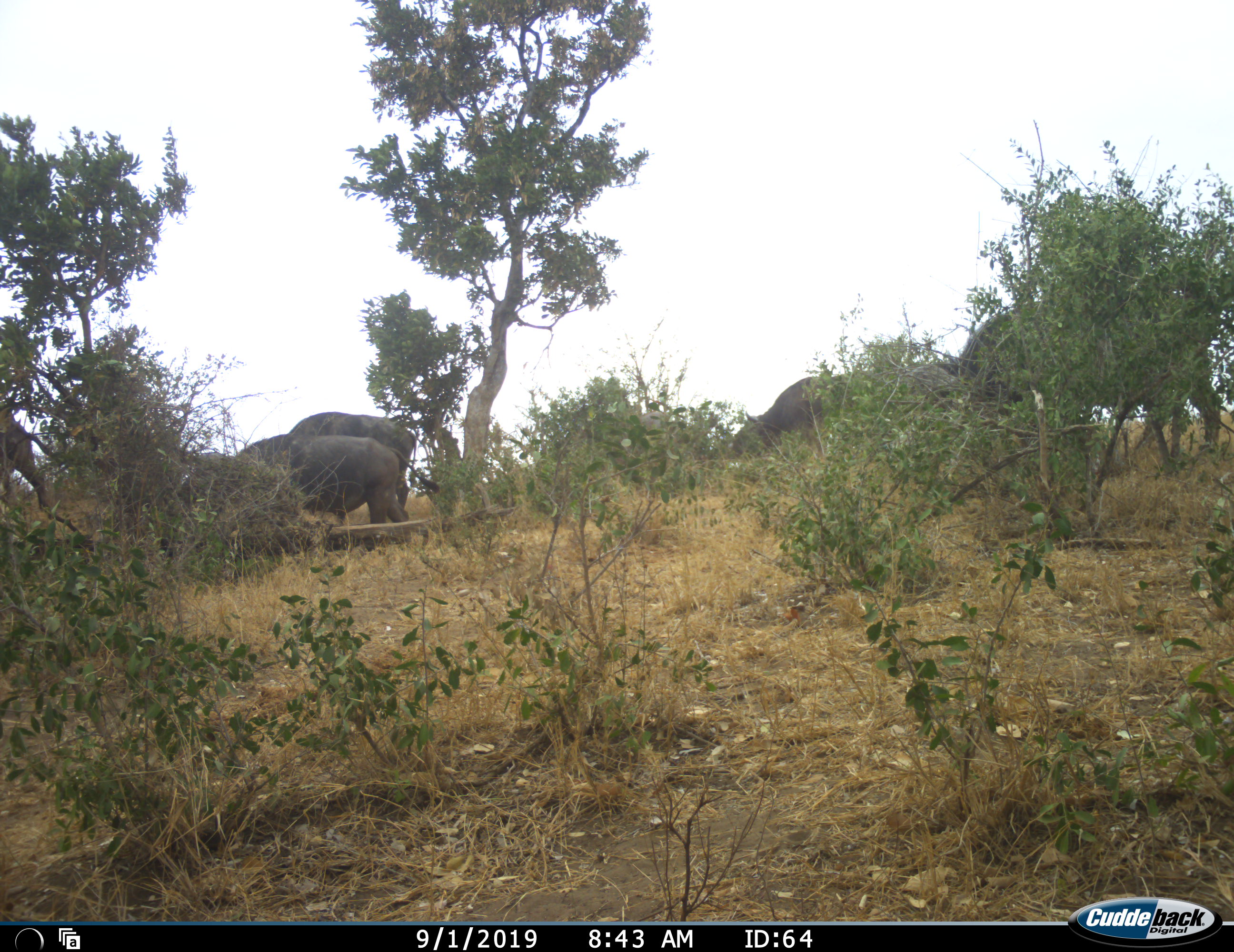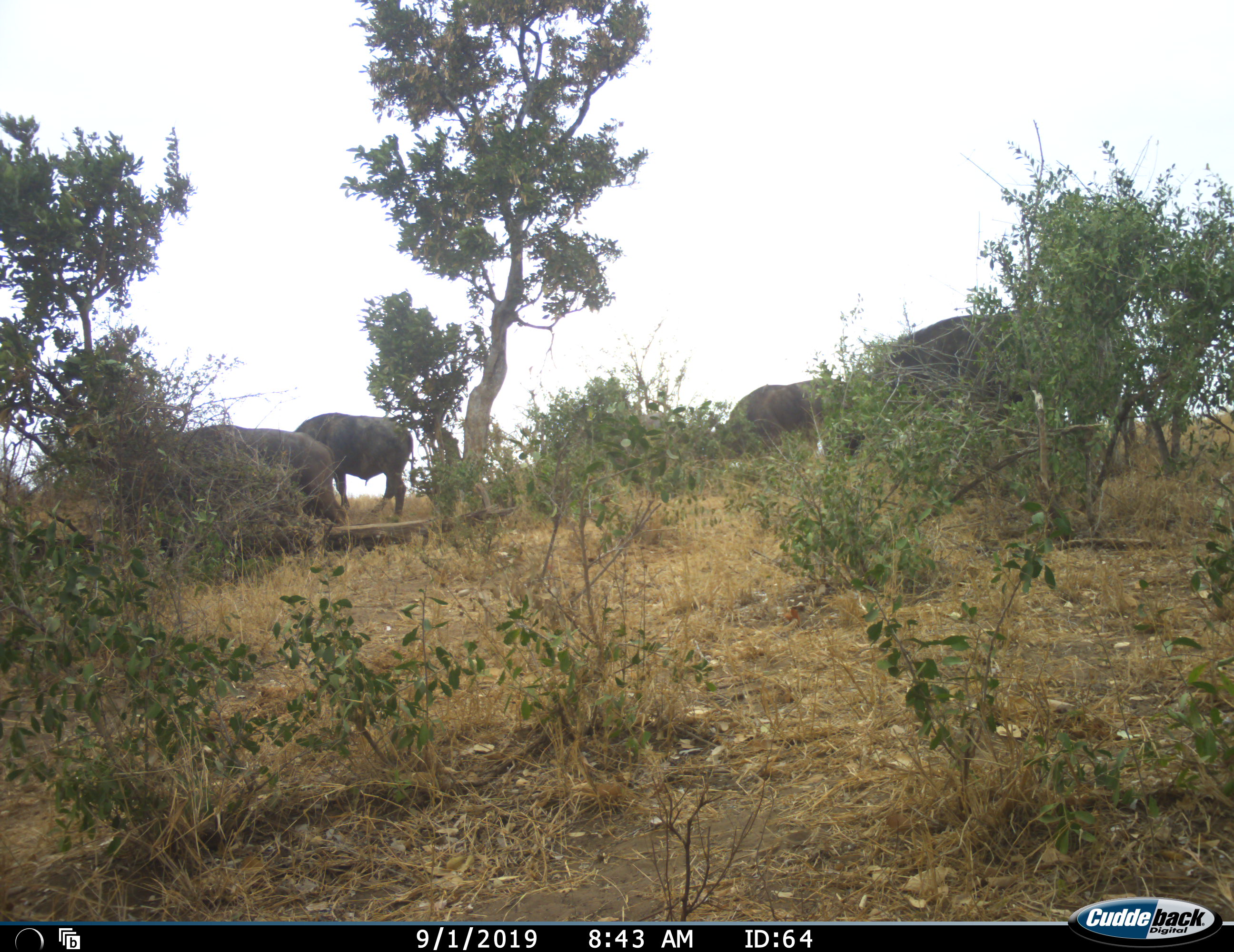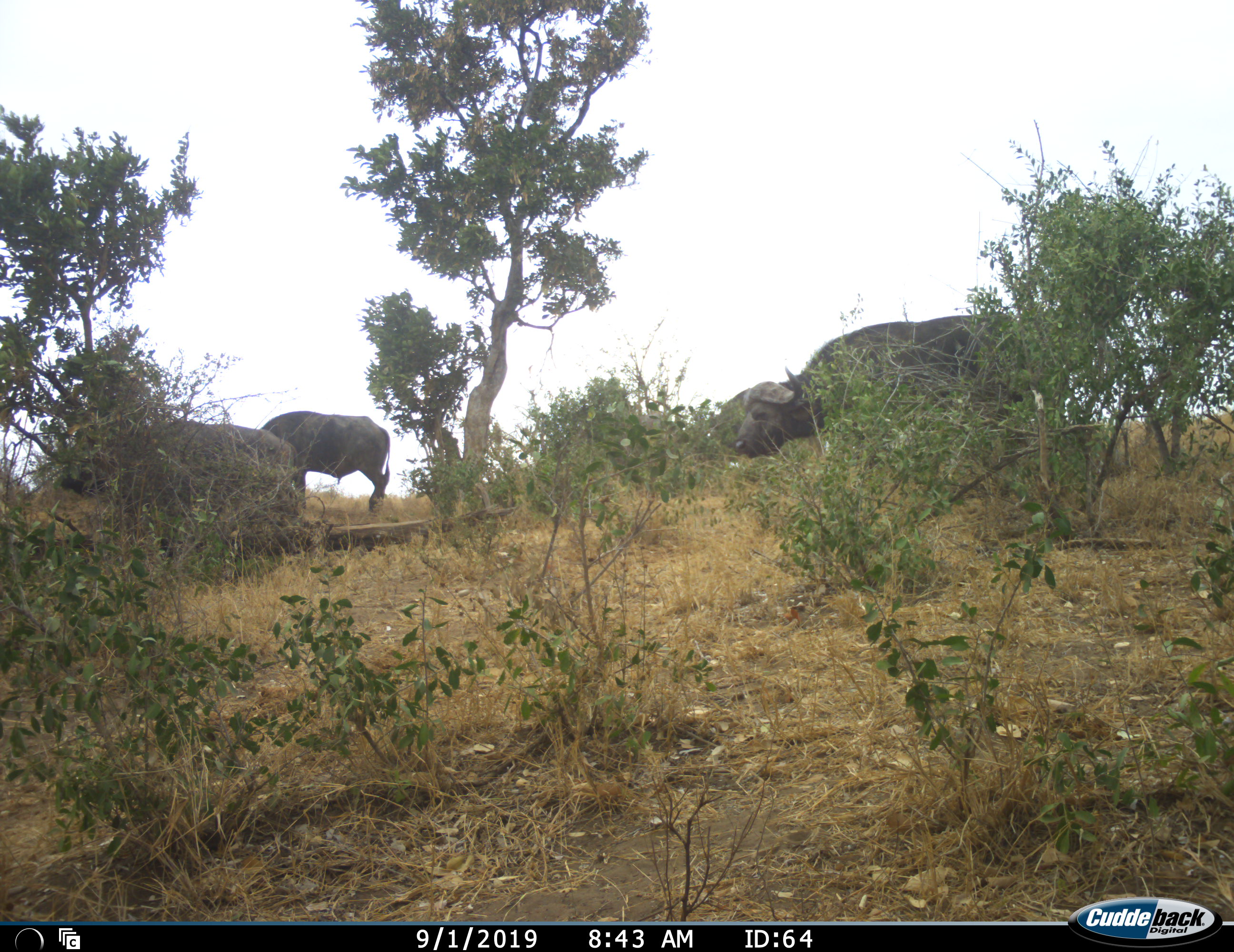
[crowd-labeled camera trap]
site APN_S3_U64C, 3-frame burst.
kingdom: Animalia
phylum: Chordata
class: Mammalia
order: Artiodactyla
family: Bovidae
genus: Syncerus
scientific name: Syncerus caffer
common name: african buffalo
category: buffalo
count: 4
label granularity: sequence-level